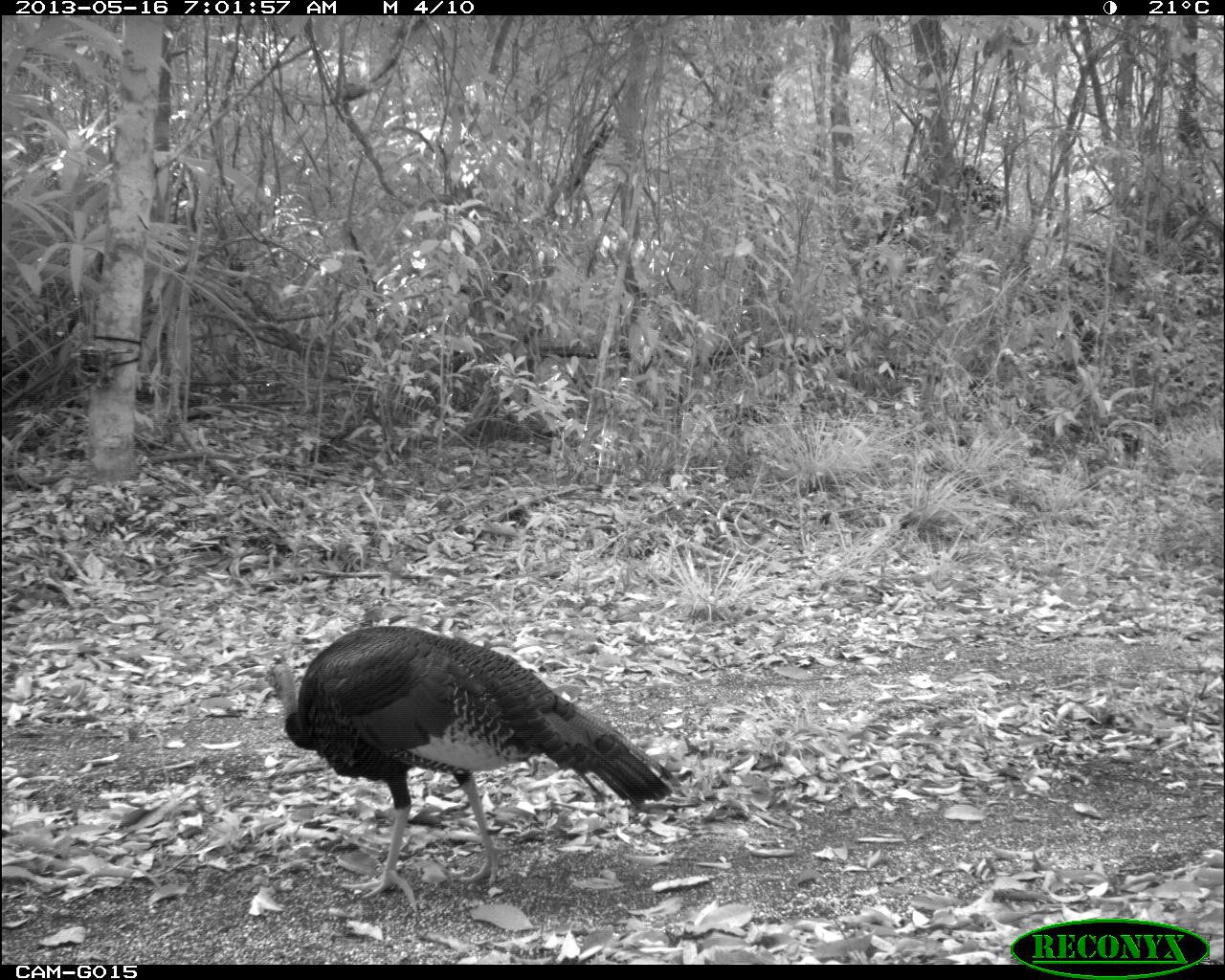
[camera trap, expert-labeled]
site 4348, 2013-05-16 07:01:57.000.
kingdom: Animalia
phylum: Chordata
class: Aves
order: Galliformes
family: Phasianidae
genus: Meleagris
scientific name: Meleagris ocellata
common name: ocellated turkey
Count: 1.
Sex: male.